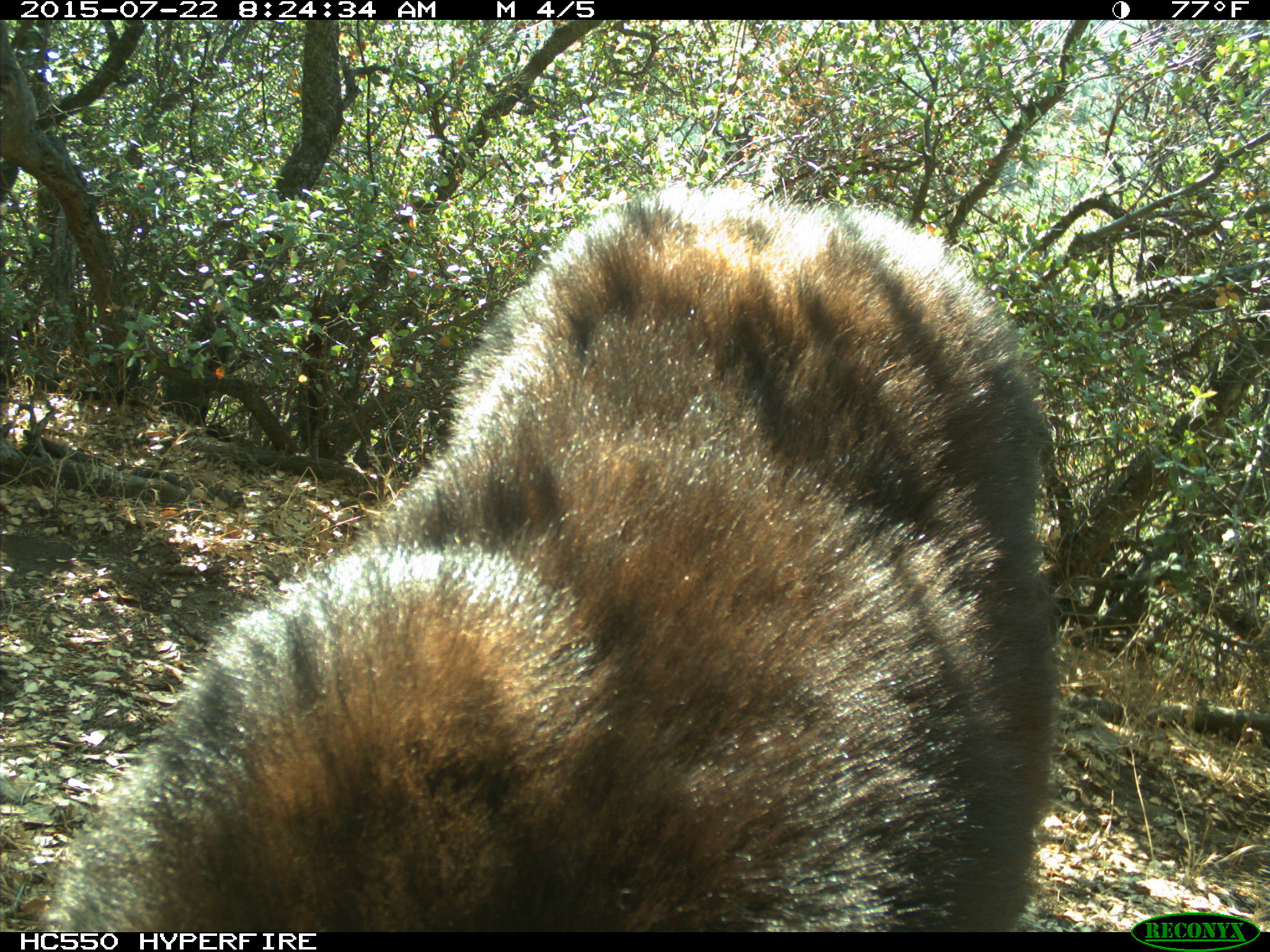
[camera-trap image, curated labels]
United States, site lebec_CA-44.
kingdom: Animalia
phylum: Chordata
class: Mammalia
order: Carnivora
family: Ursidae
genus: Ursus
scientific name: Ursus americanus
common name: american black bear